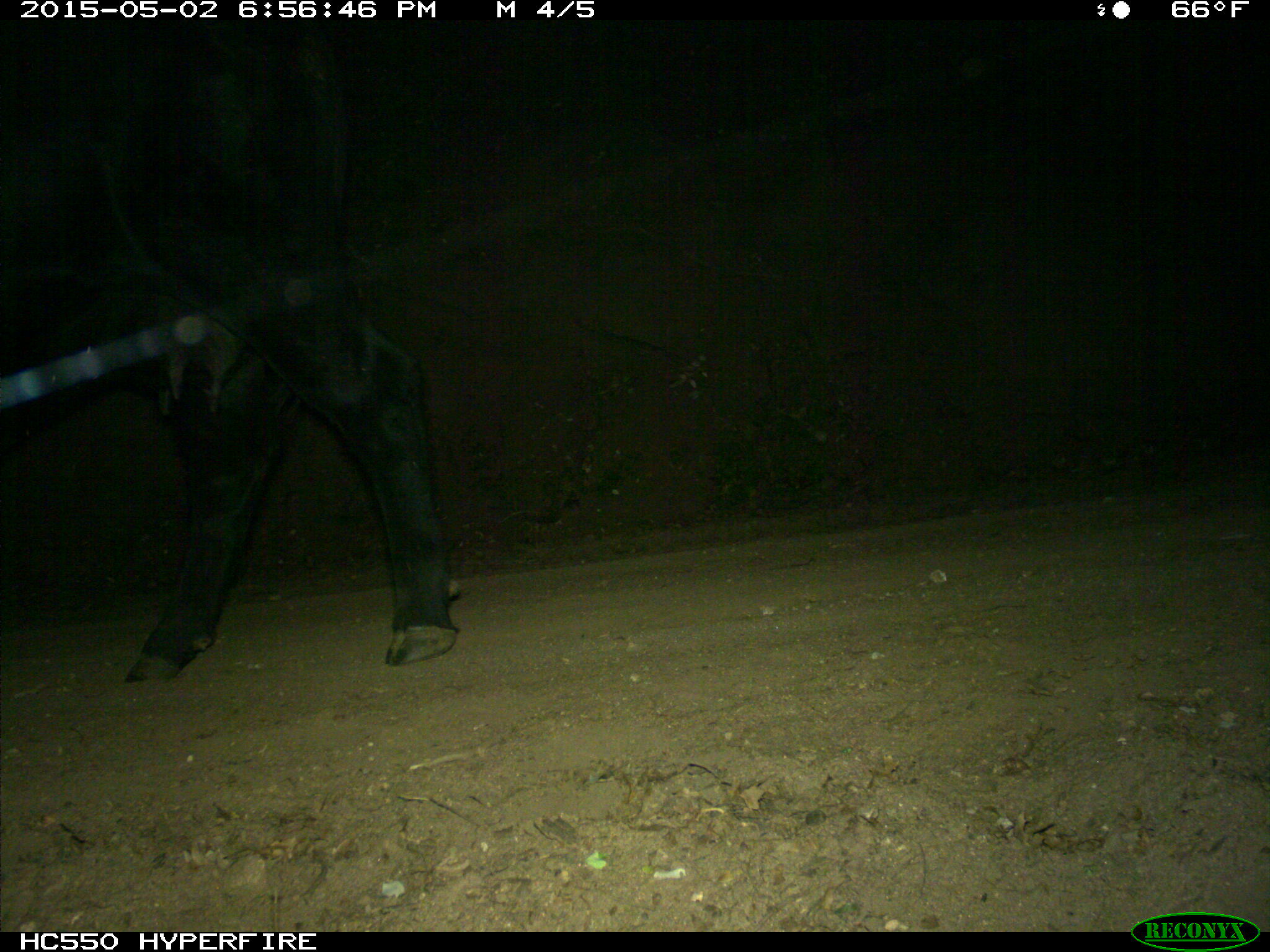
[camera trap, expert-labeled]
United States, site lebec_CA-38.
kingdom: Animalia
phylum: Chordata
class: Mammalia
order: Artiodactyla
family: Bovidae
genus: Bos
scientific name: Bos taurus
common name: domestic cow